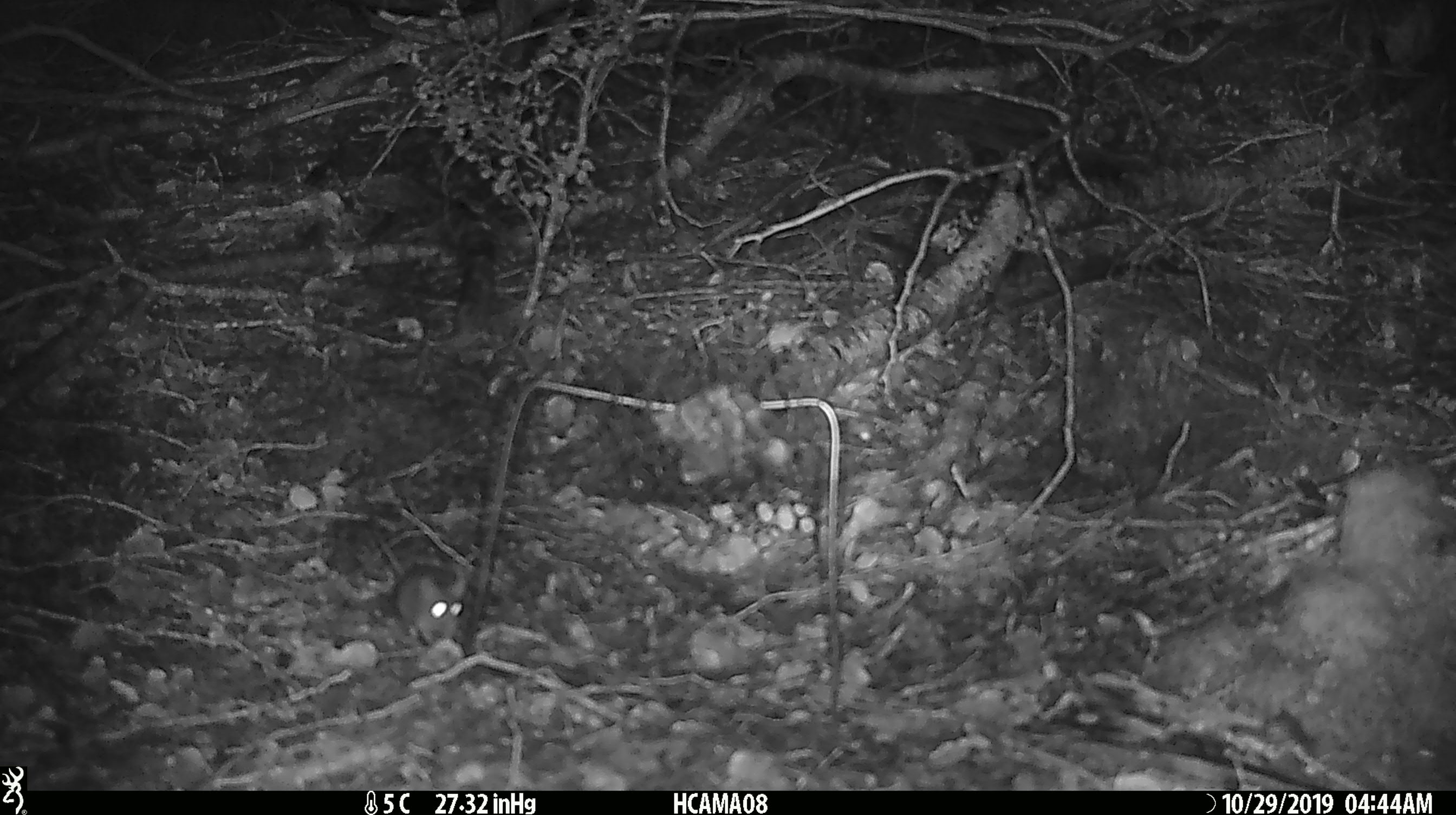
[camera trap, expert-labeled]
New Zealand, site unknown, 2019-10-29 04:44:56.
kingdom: Animalia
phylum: Chordata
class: Mammalia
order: Rodentia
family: Muridae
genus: Mus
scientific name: Mus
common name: mouse